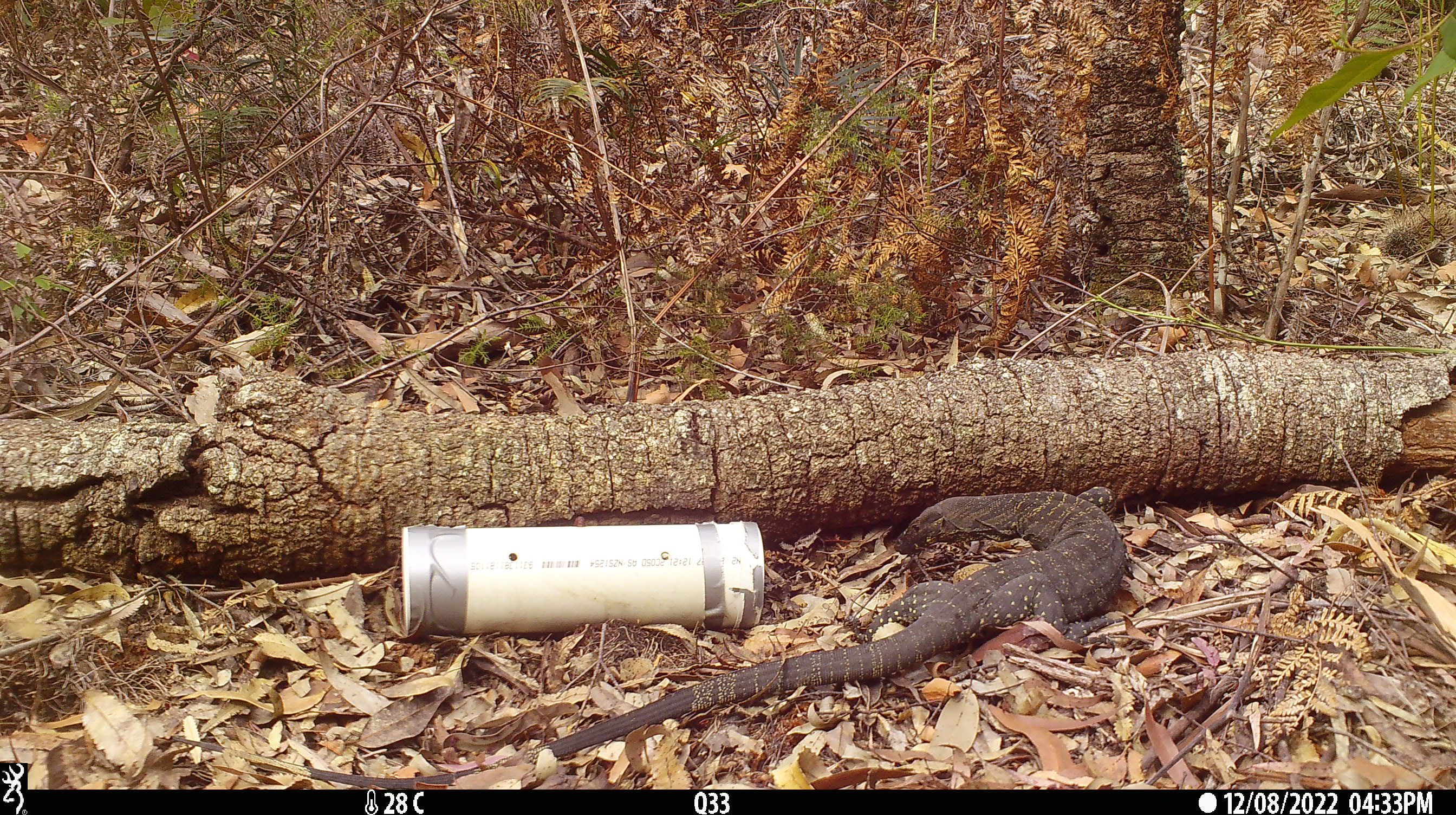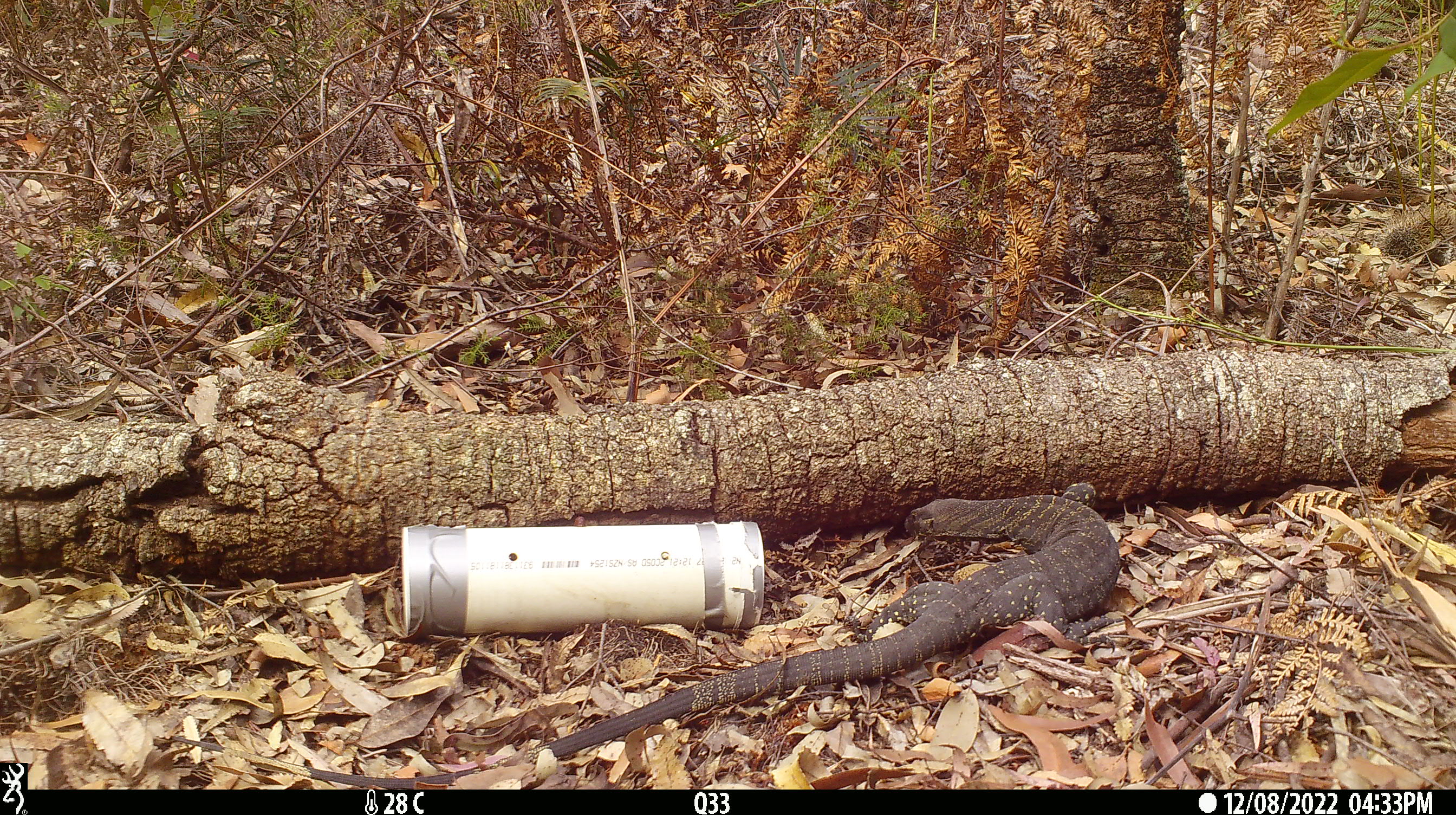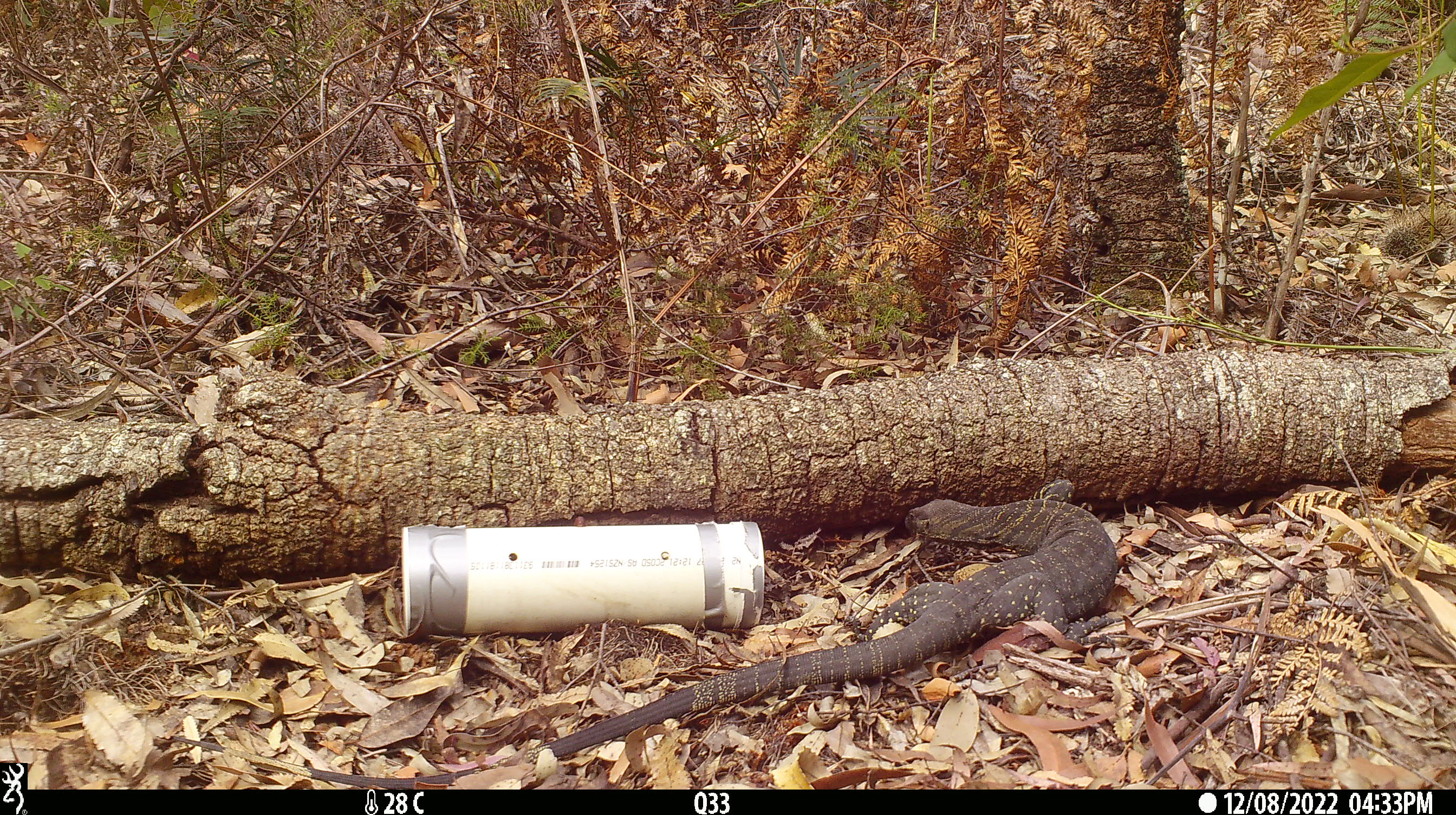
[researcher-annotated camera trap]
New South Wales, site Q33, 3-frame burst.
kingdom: Animalia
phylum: Chordata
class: Reptilia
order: Squamata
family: Varanidae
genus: Varanus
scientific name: Varanus varius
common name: lace monitor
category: goanna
Goanna (lace monitor) (Varanus varius).